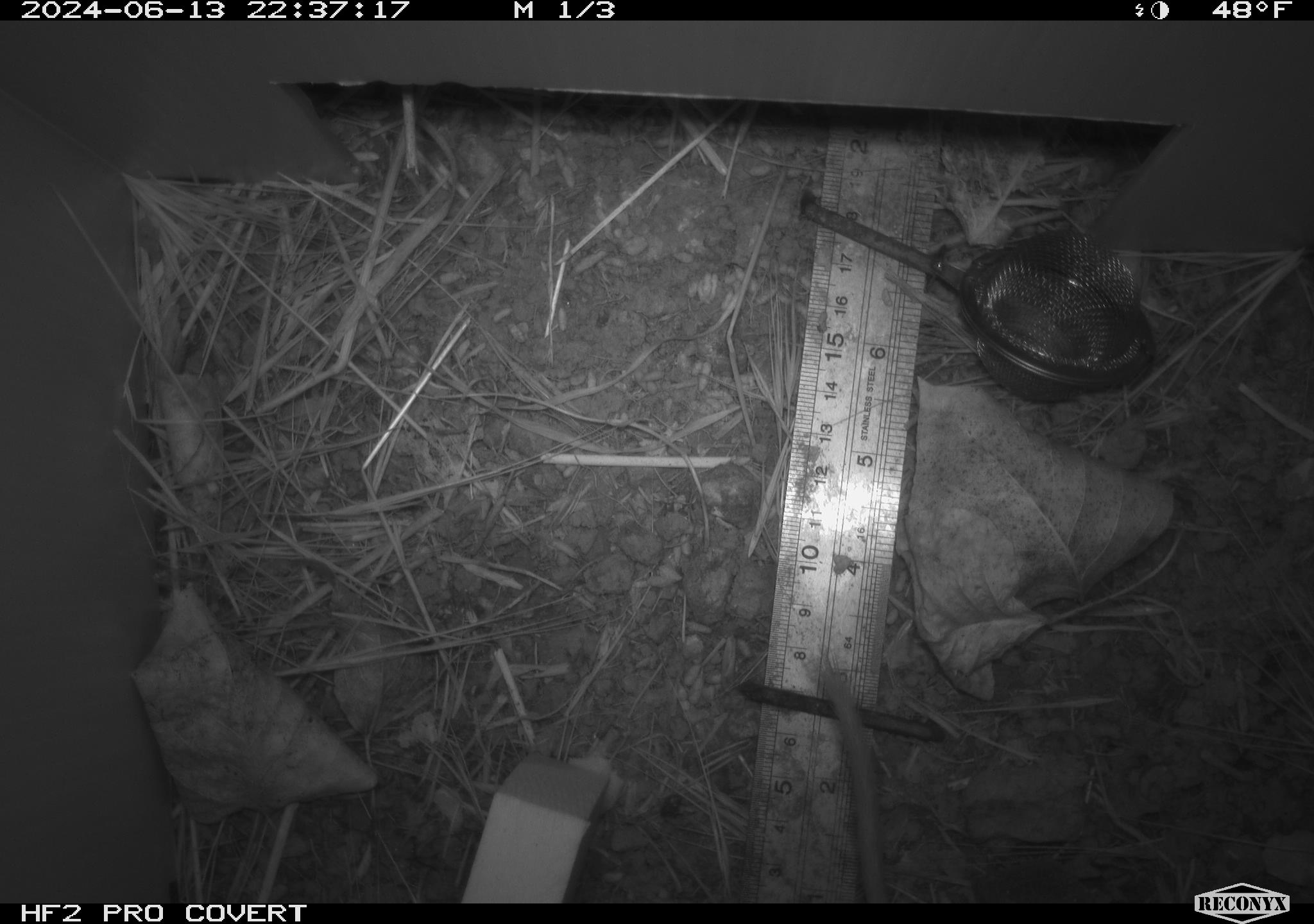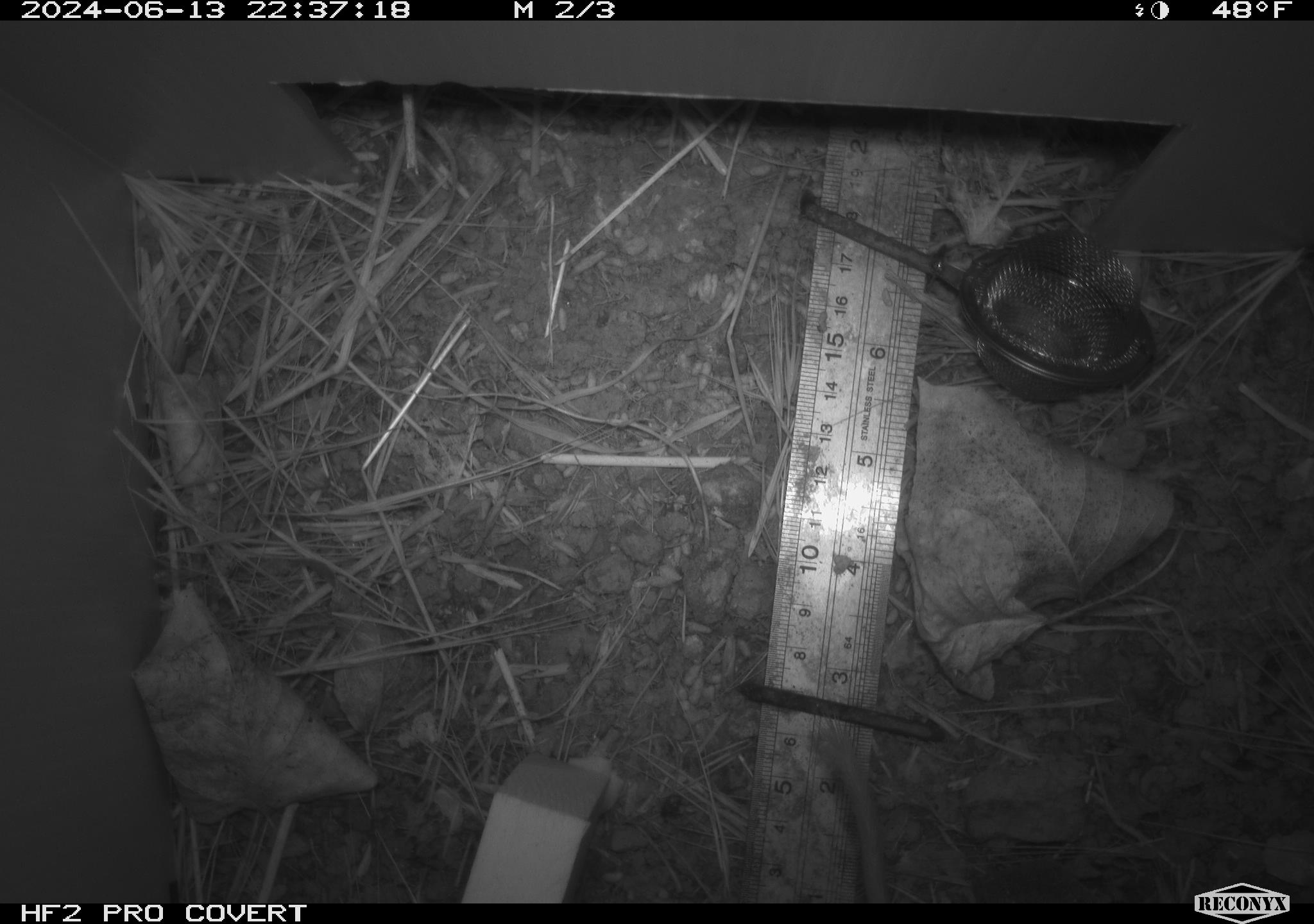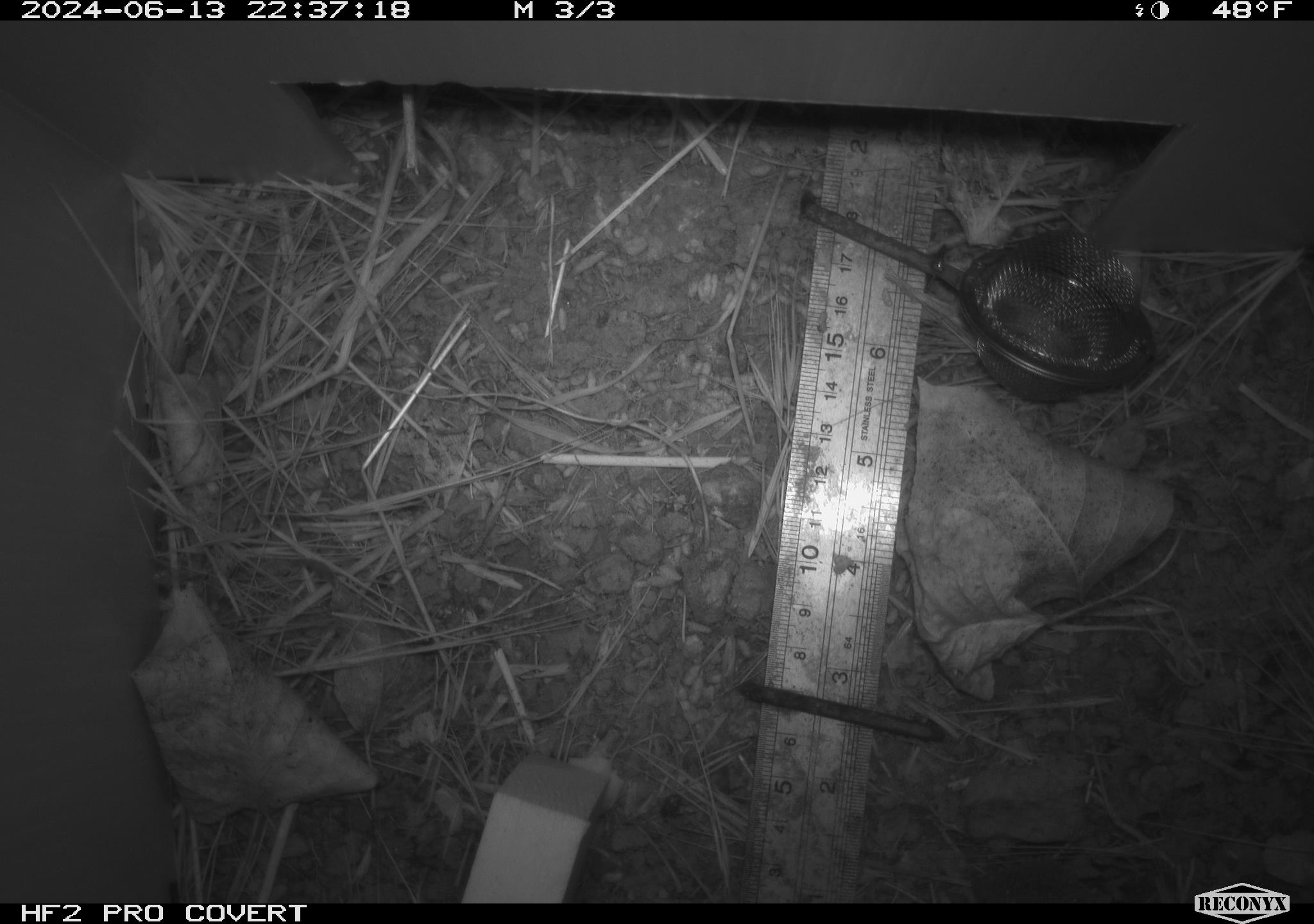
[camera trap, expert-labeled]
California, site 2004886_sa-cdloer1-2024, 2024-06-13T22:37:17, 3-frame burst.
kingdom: Animalia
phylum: Chordata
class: Mammalia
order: Rodentia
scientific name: Rodentia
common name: mouse species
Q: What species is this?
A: Mouse species (Rodentia).